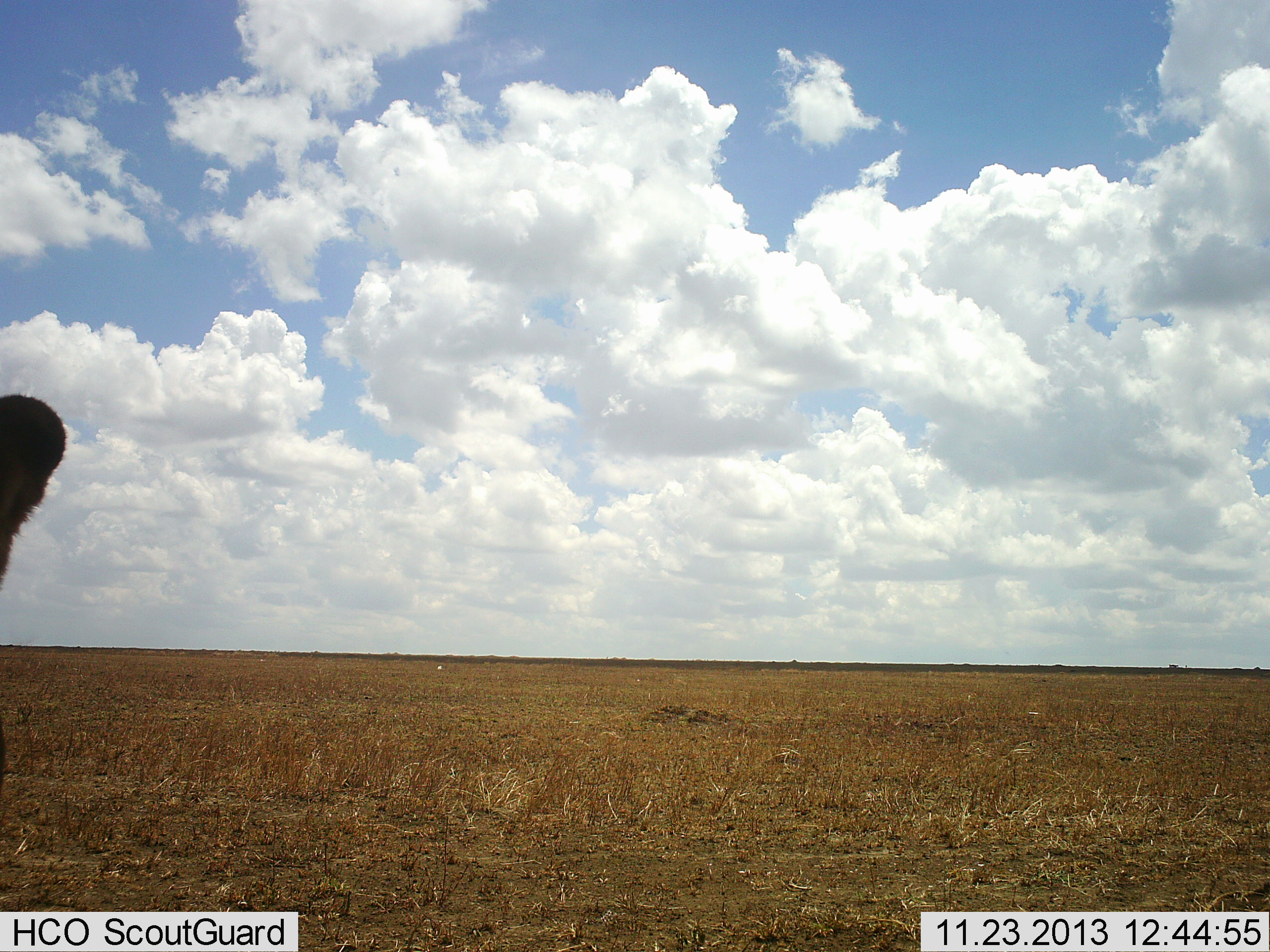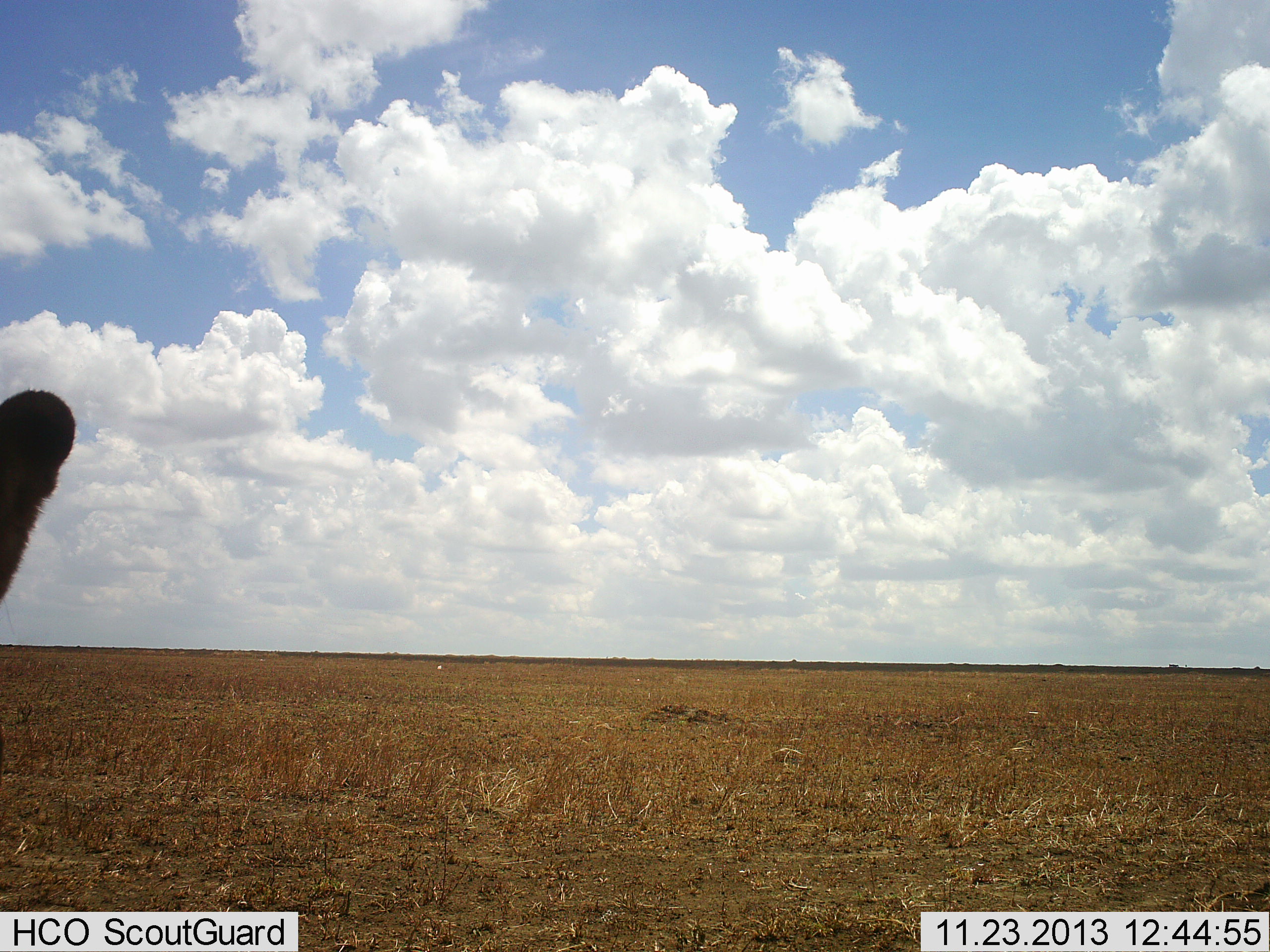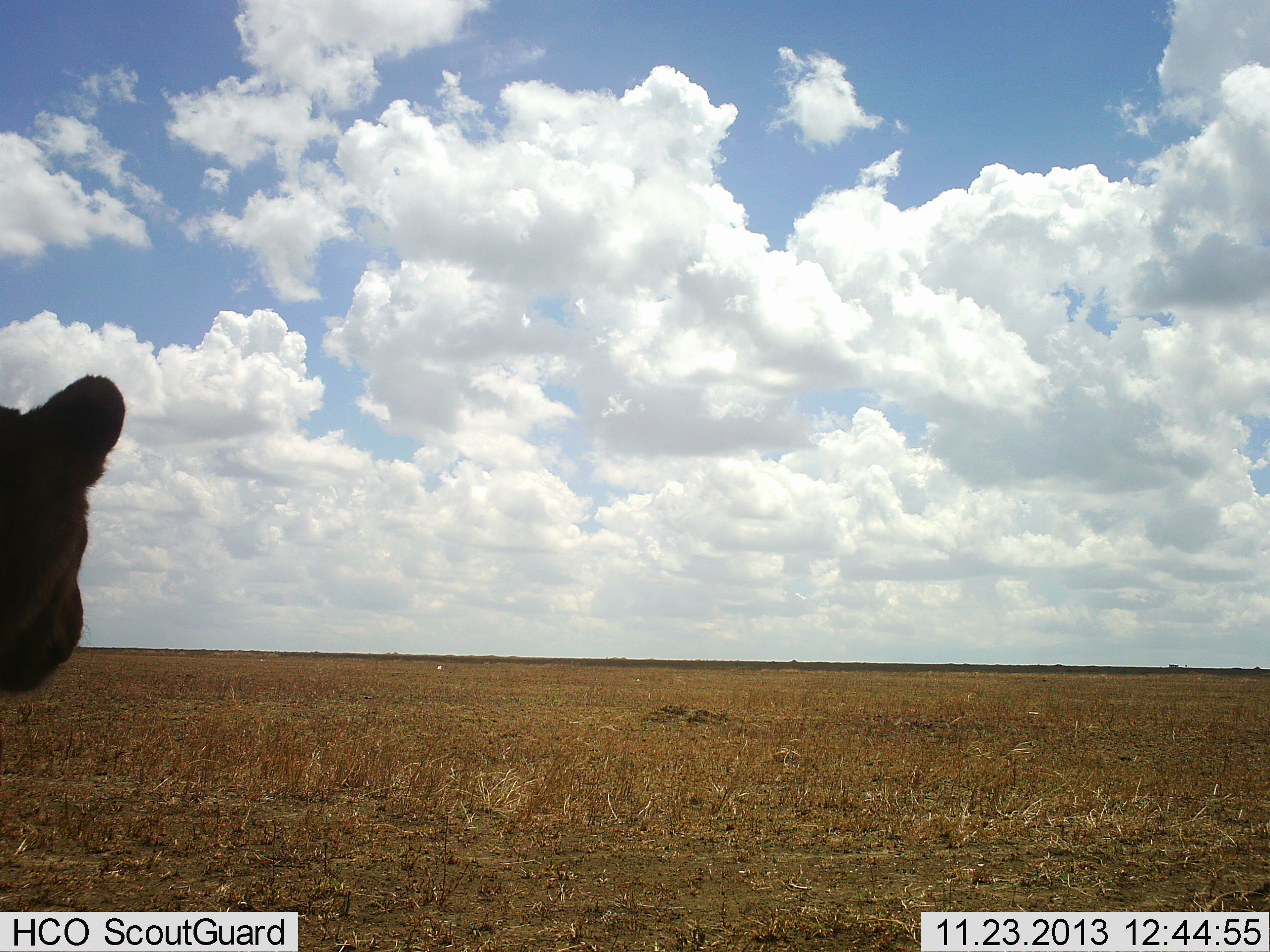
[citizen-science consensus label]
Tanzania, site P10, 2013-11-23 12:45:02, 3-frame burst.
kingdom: Animalia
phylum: Chordata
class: Mammalia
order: Carnivora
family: Felidae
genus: Panthera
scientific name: Panthera leo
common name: lion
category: lionfemale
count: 1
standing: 60%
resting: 30%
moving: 20%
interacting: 0%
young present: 0%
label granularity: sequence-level